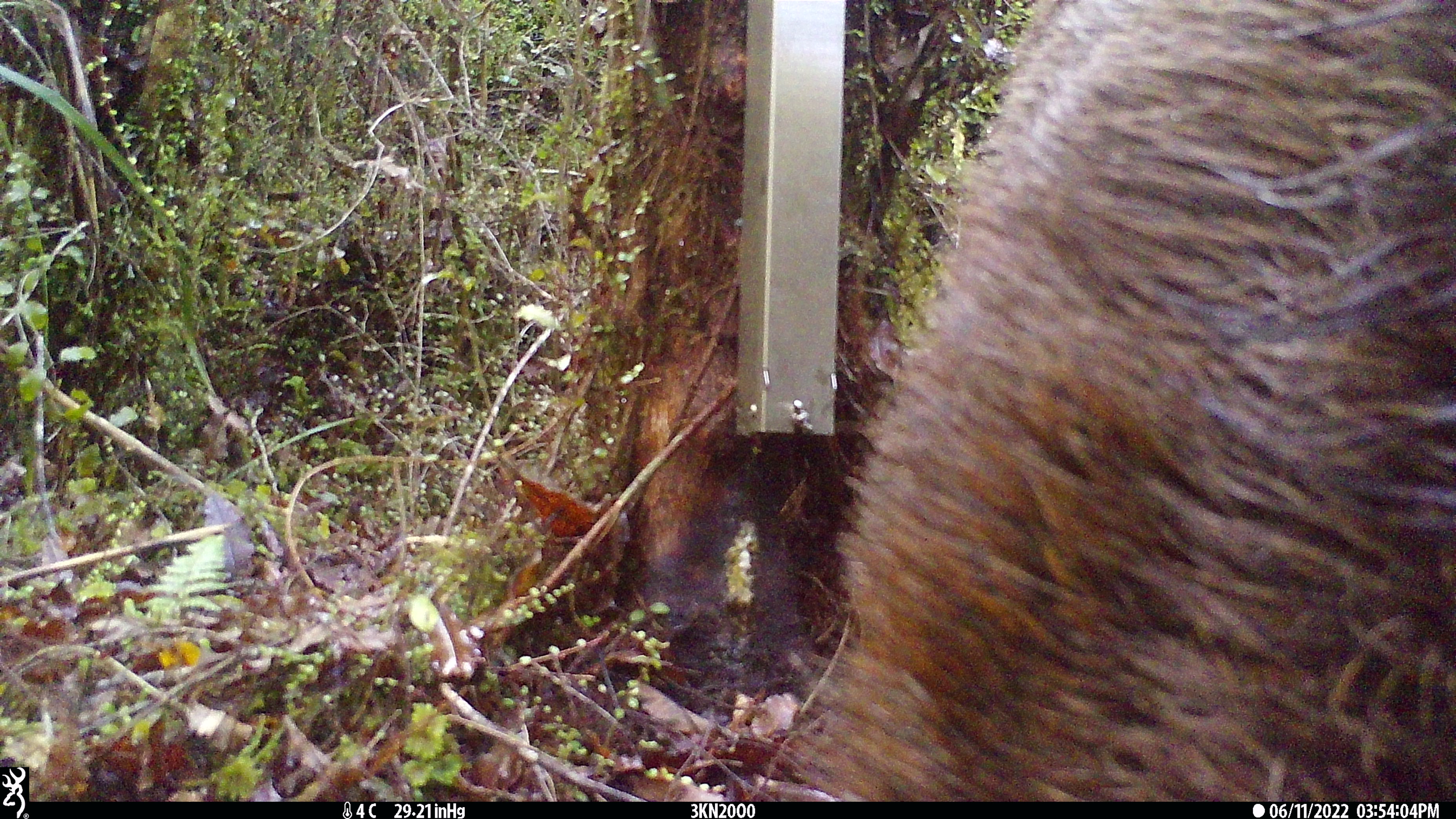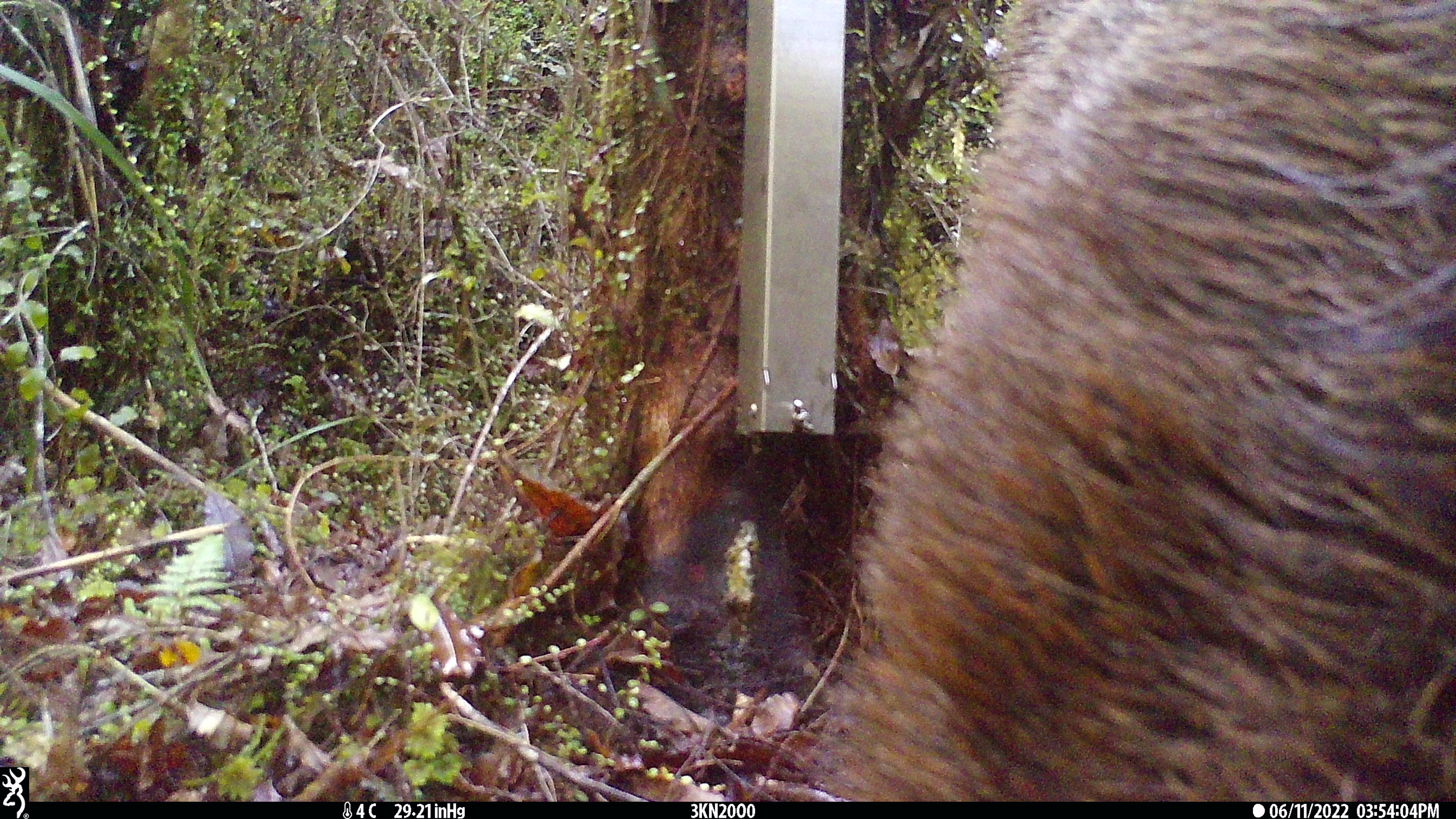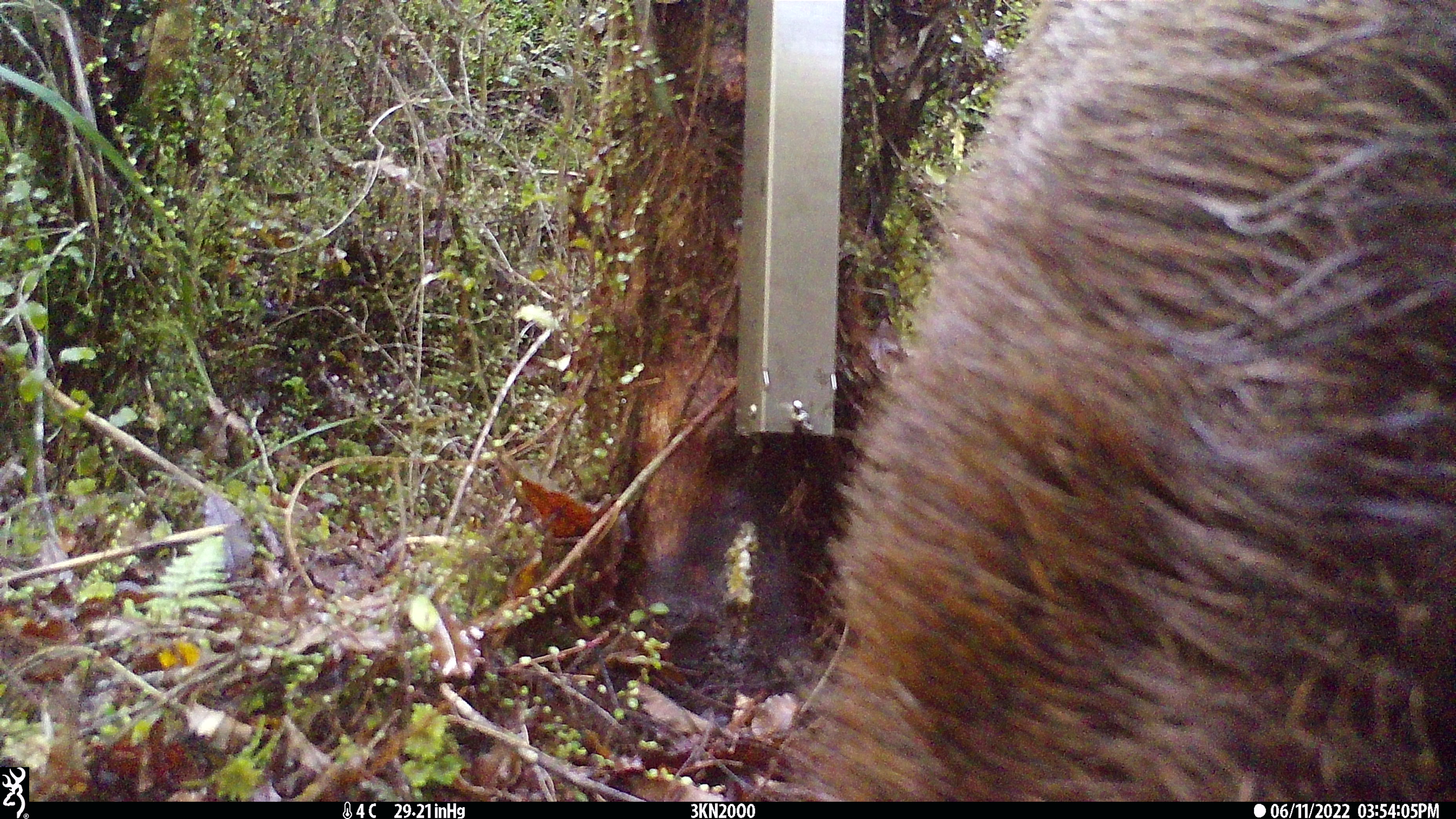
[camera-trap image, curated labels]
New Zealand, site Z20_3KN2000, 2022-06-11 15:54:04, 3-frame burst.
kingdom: Animalia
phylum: Chordata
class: Mammalia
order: Artiodactyla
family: Cervidae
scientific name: Cervidae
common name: deer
Deer (Cervidae).